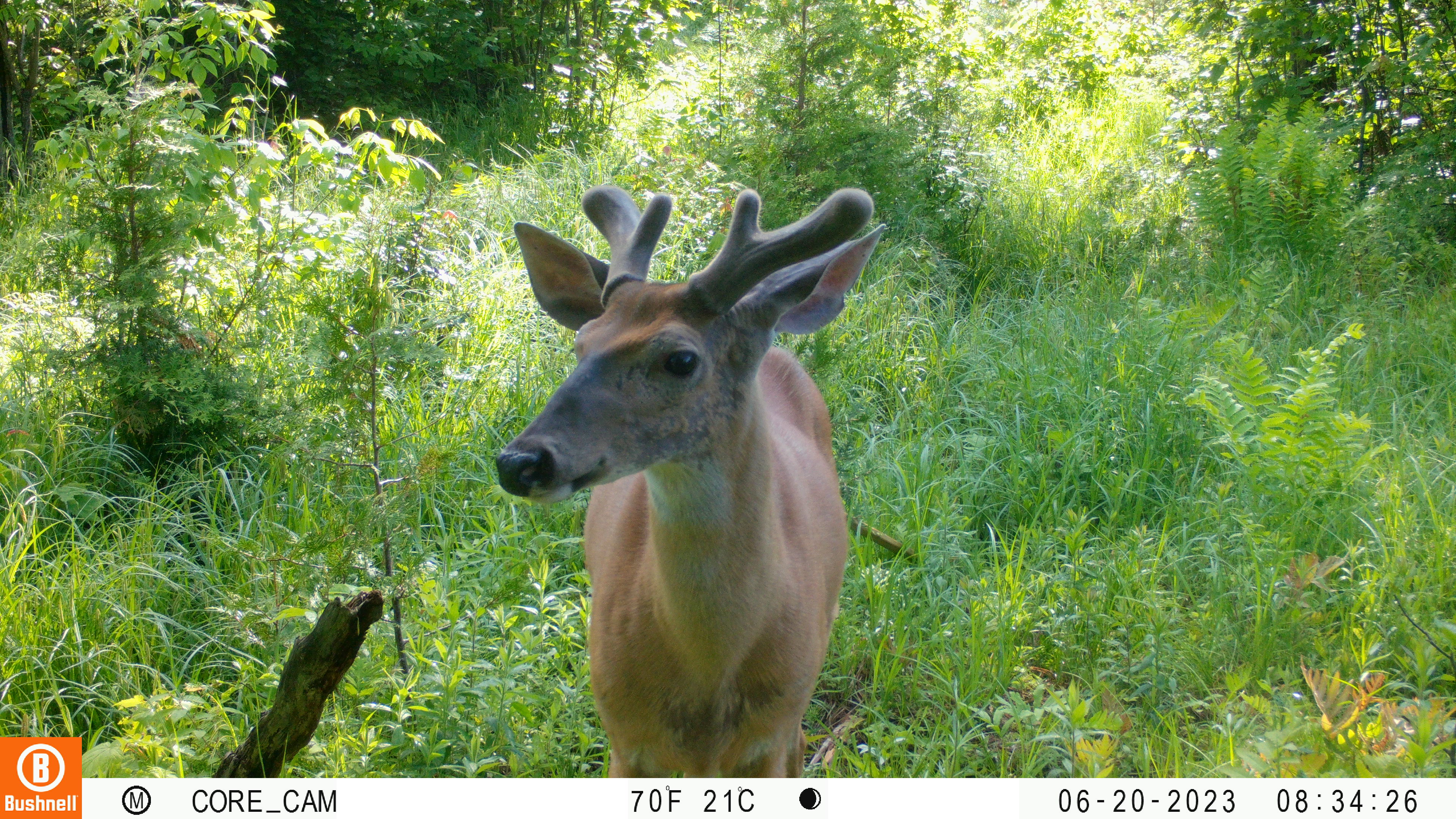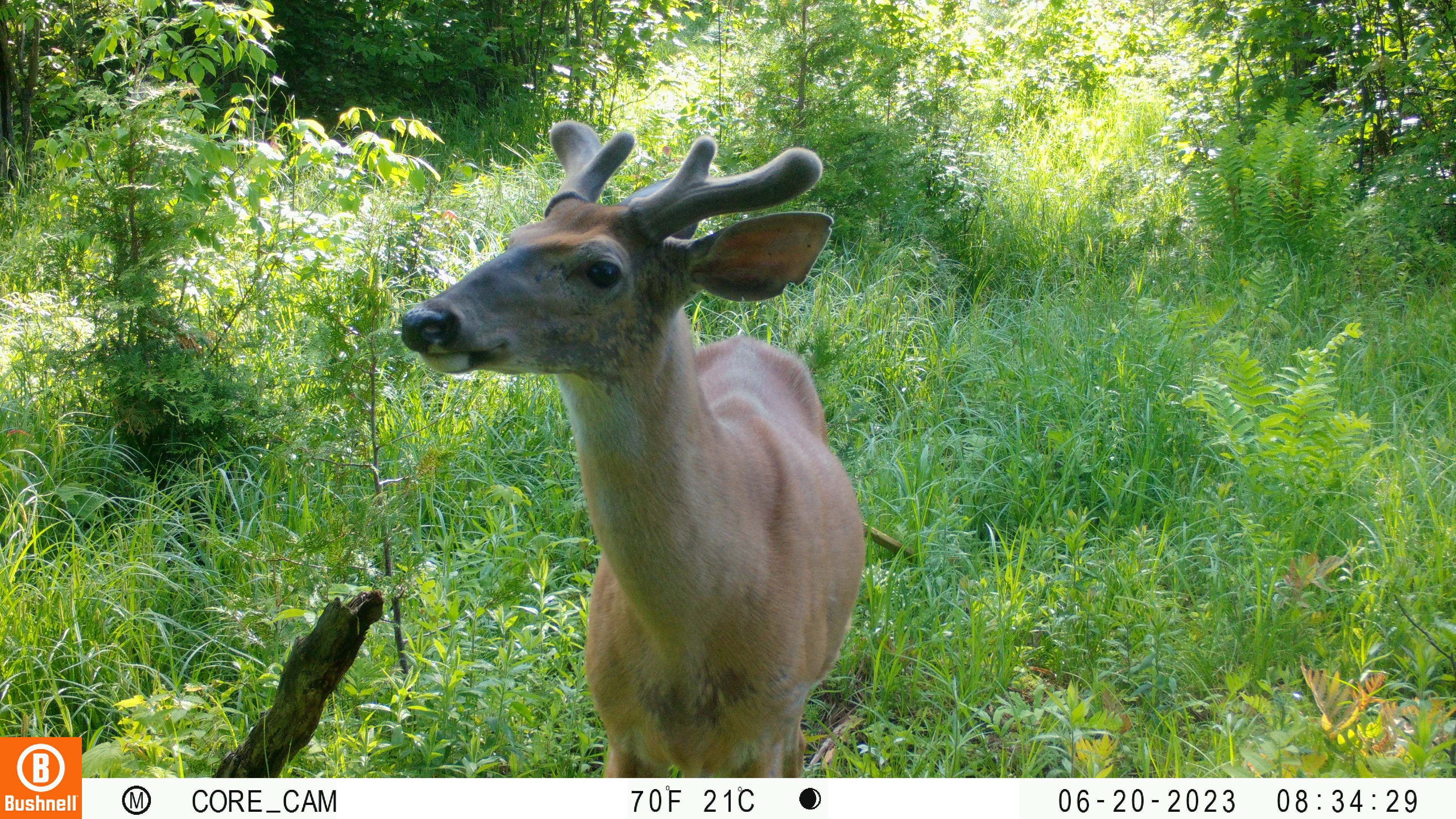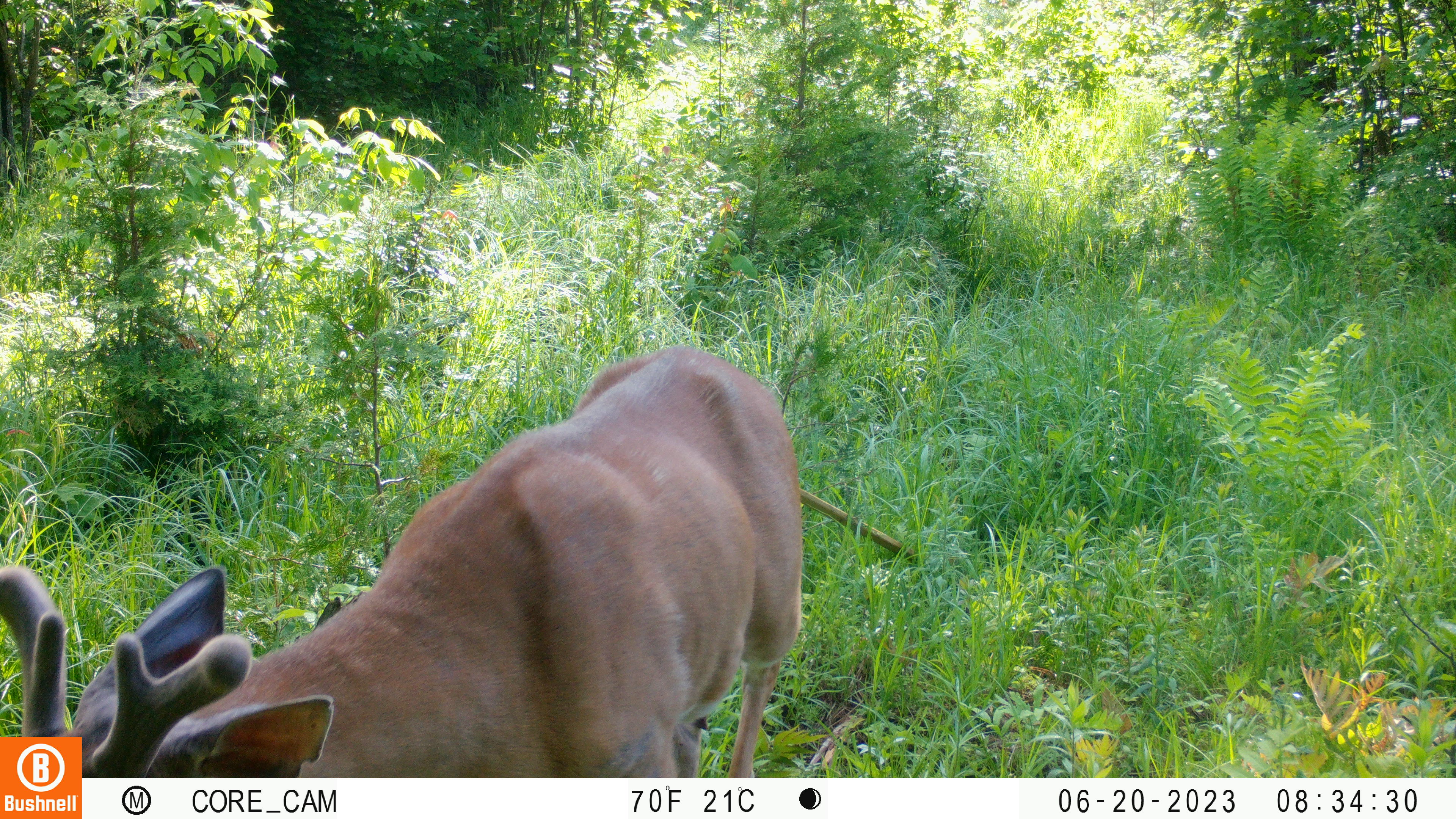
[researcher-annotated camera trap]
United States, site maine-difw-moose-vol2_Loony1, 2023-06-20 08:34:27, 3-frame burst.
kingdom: Animalia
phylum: Chordata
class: Mammalia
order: Artiodactyla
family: Cervidae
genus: Odocoileus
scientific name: Odocoileus virginianus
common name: white-tailed deer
White-tailed deer (Odocoileus virginianus).